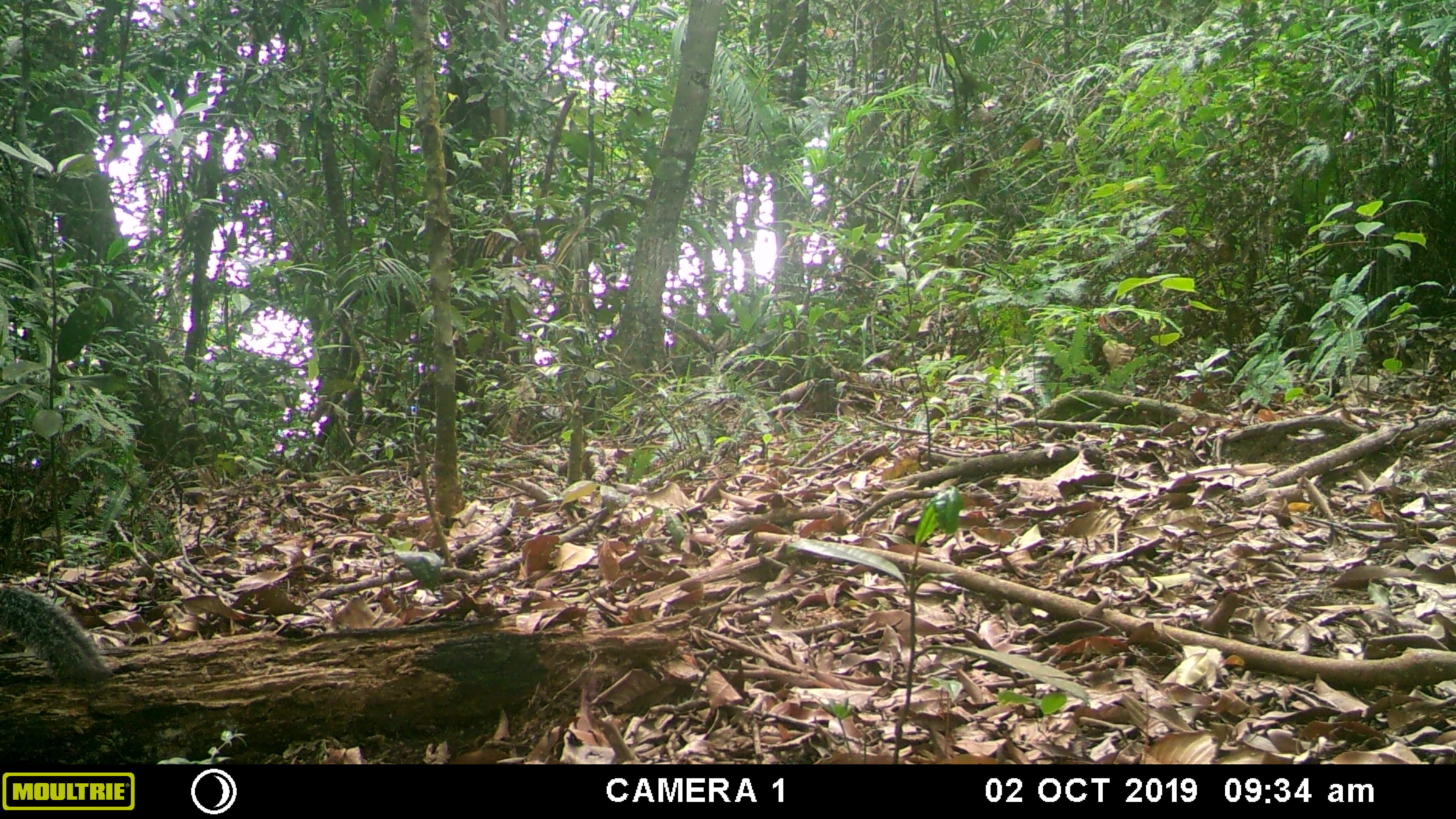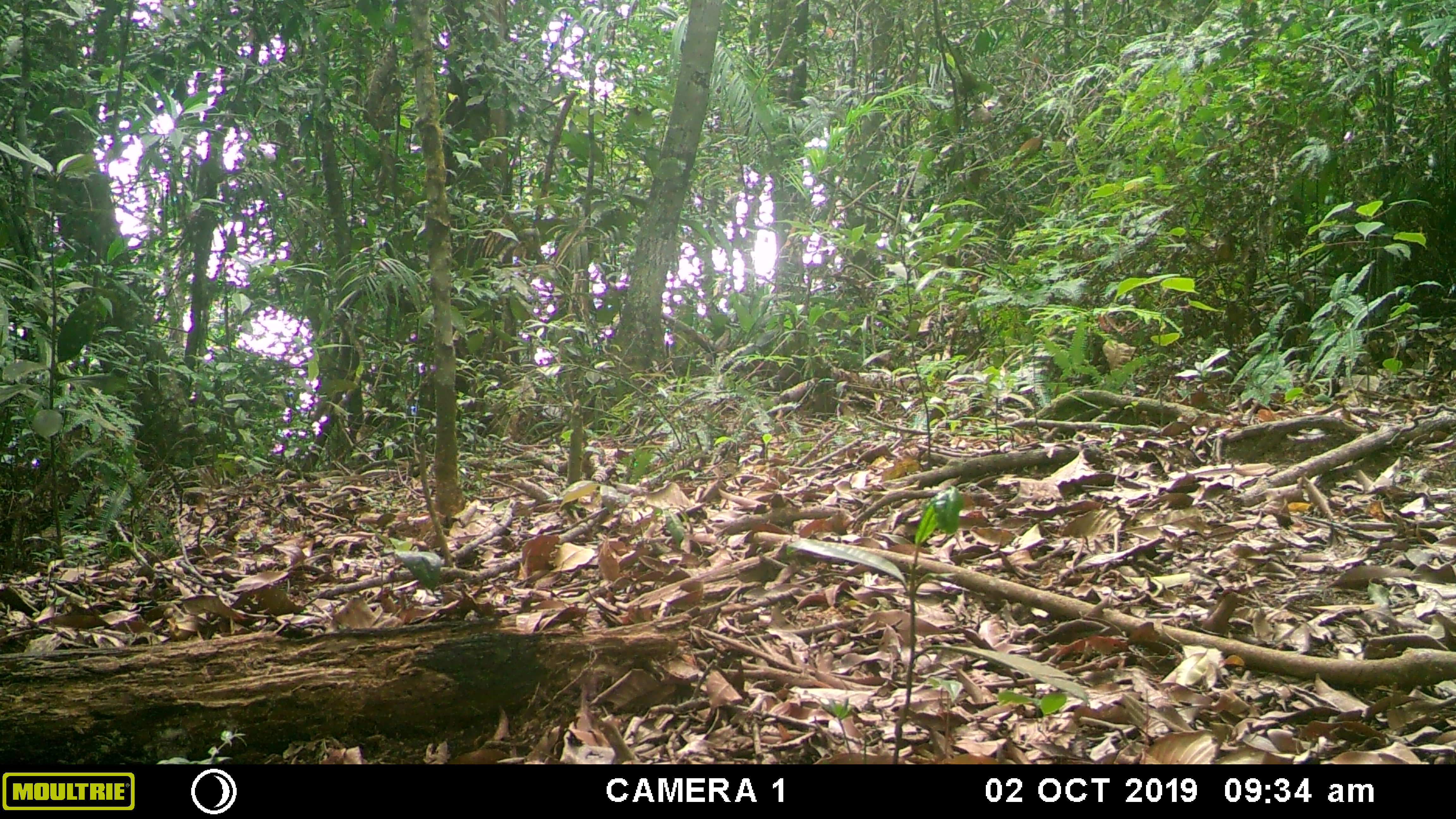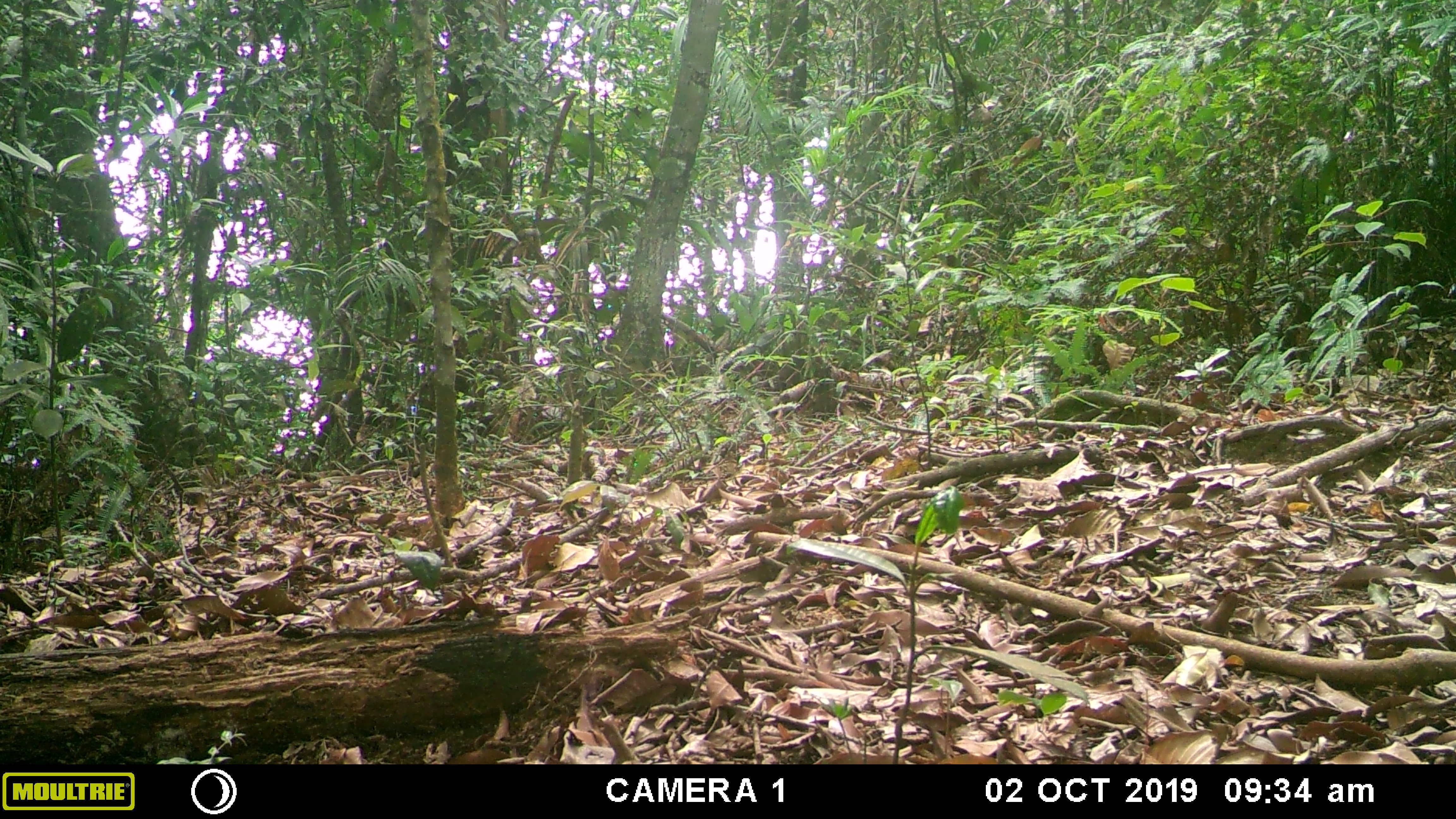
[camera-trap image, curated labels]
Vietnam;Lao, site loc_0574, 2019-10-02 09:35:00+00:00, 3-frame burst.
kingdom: Animalia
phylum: Chordata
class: Mammalia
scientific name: Mammalia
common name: mammal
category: unidentified small mammal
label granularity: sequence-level